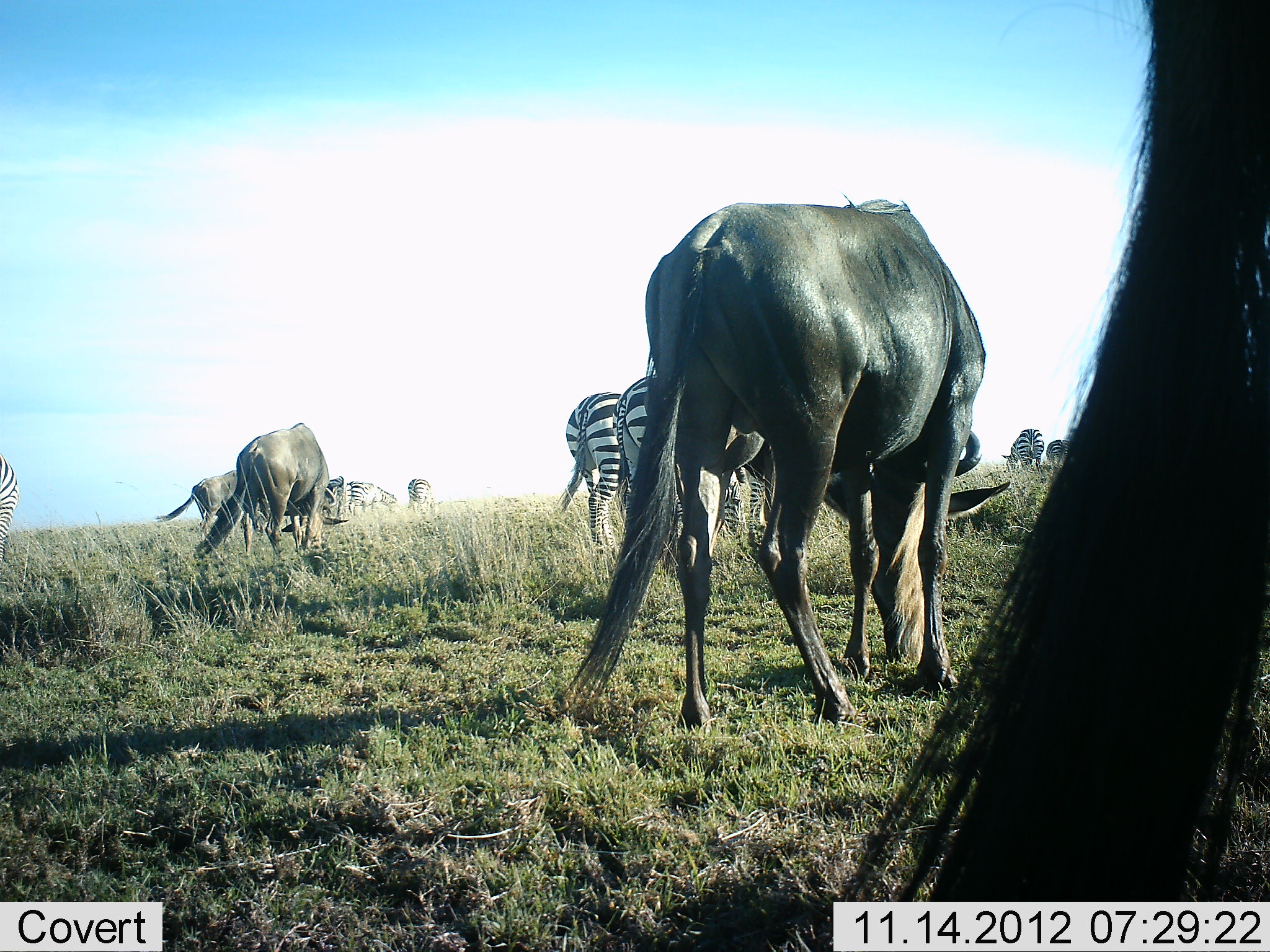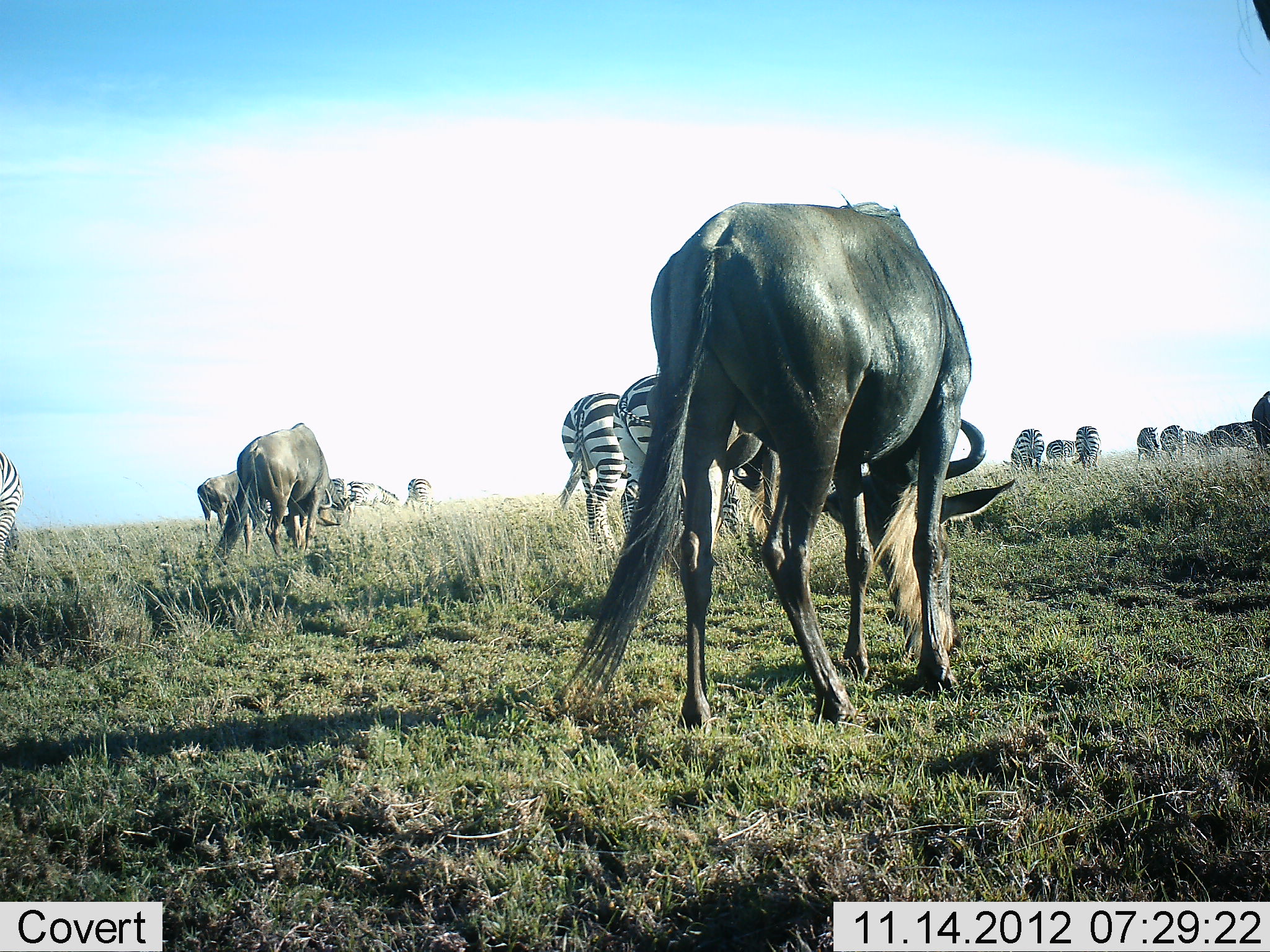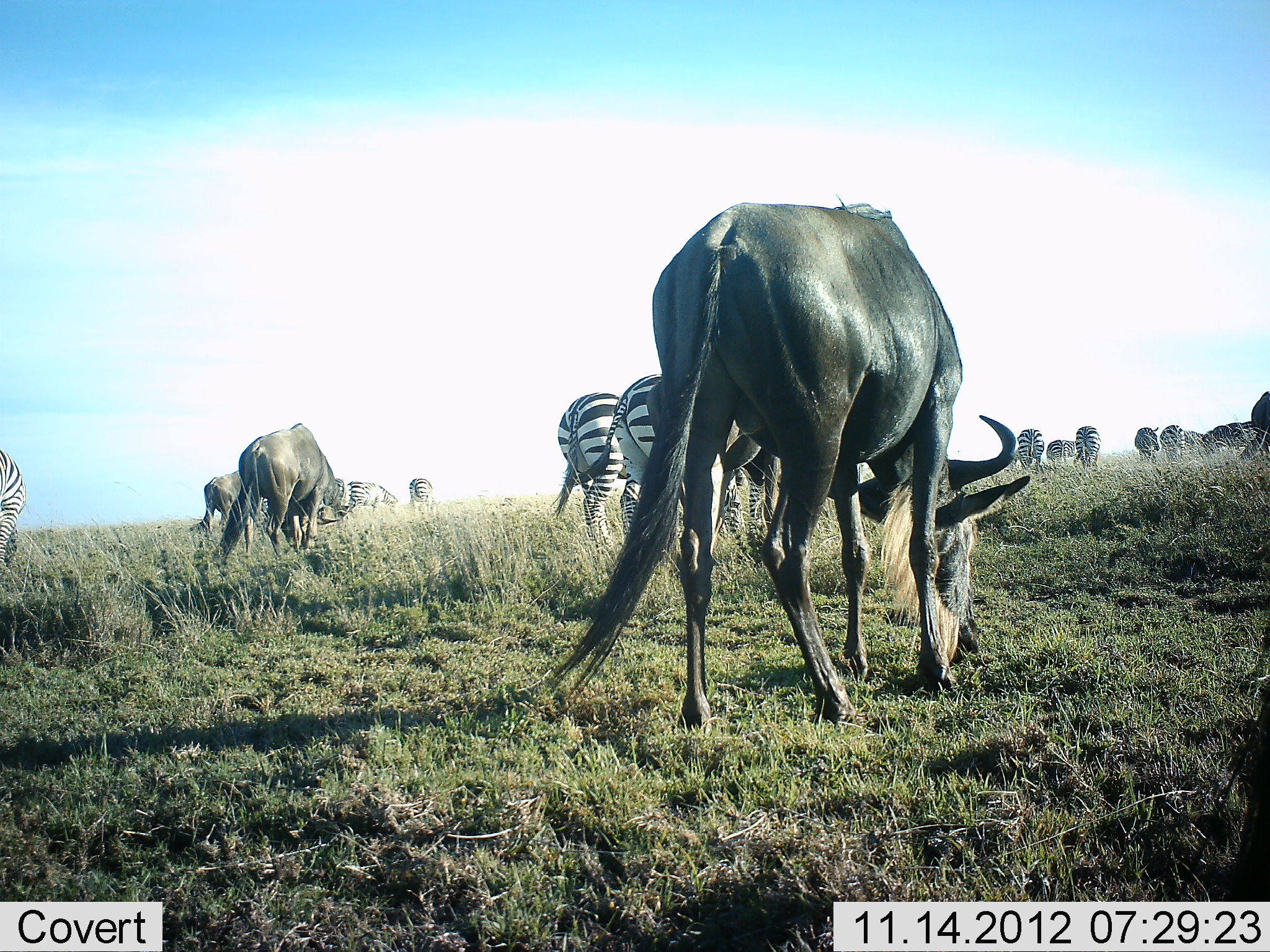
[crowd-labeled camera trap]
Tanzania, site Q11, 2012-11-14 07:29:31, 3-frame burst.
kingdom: Animalia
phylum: Chordata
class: Mammalia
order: Artiodactyla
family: Bovidae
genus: Connochaetes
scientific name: Connochaetes taurinus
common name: blue wildebeest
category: wildebeest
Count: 4.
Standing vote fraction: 0%.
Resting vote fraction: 0%.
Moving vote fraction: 0%.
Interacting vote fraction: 0%.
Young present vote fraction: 0%.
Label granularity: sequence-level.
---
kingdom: Animalia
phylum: Chordata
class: Mammalia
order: Perissodactyla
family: Equidae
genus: Equus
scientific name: Equus quagga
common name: plains zebra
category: zebra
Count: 10.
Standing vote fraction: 9%.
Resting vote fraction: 0%.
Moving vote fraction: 0%.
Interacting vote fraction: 0%.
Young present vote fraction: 0%.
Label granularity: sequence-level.